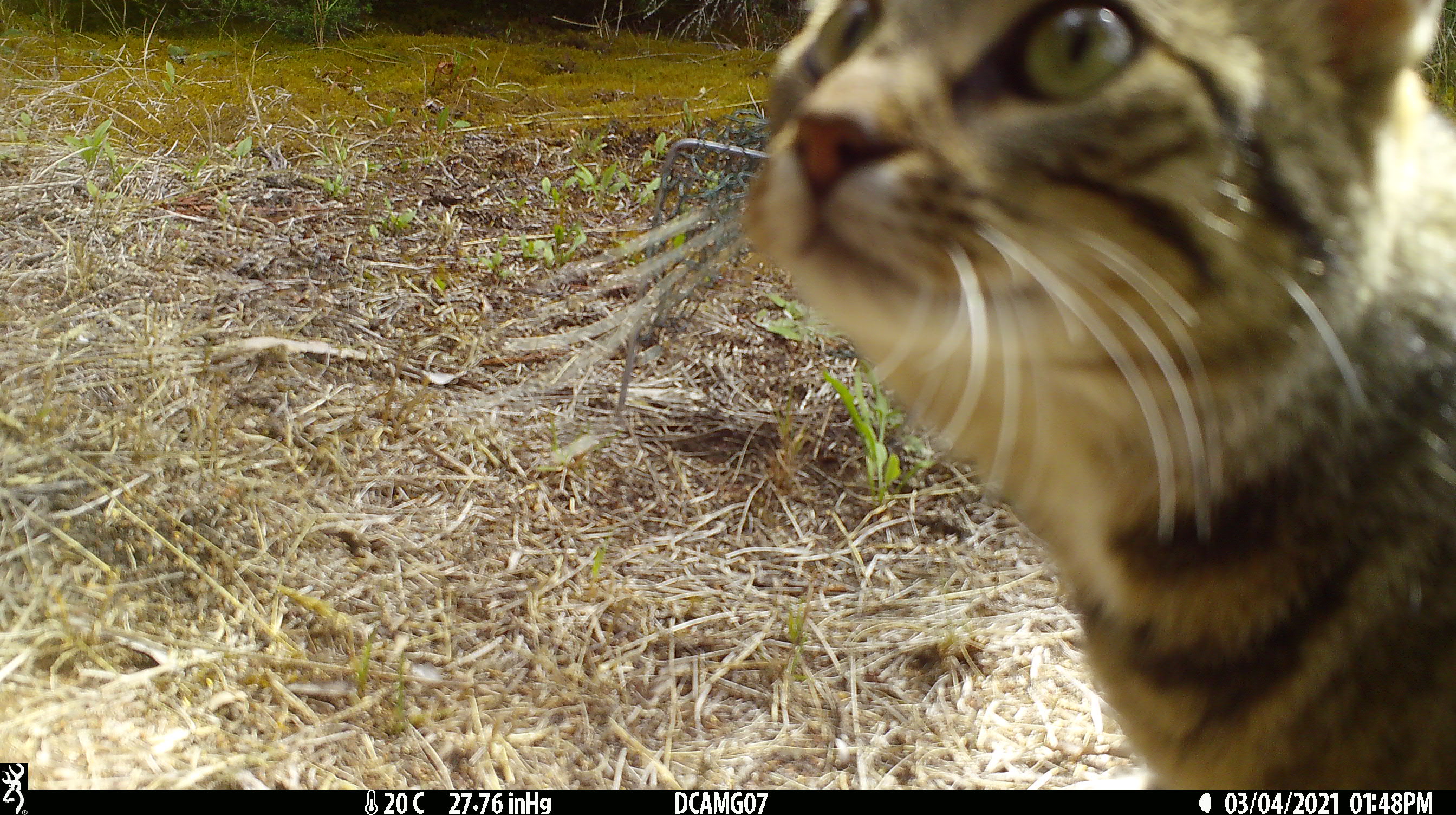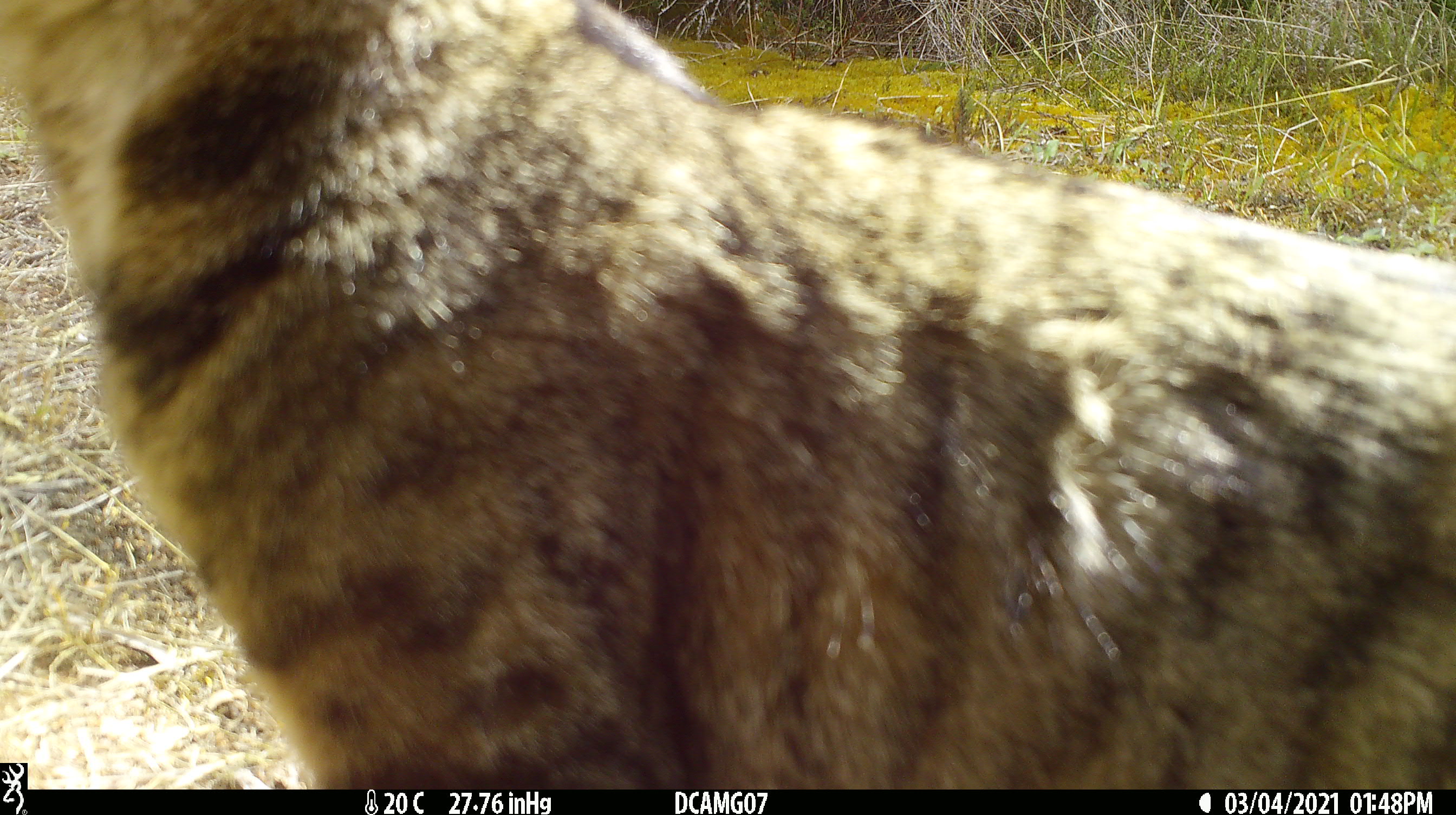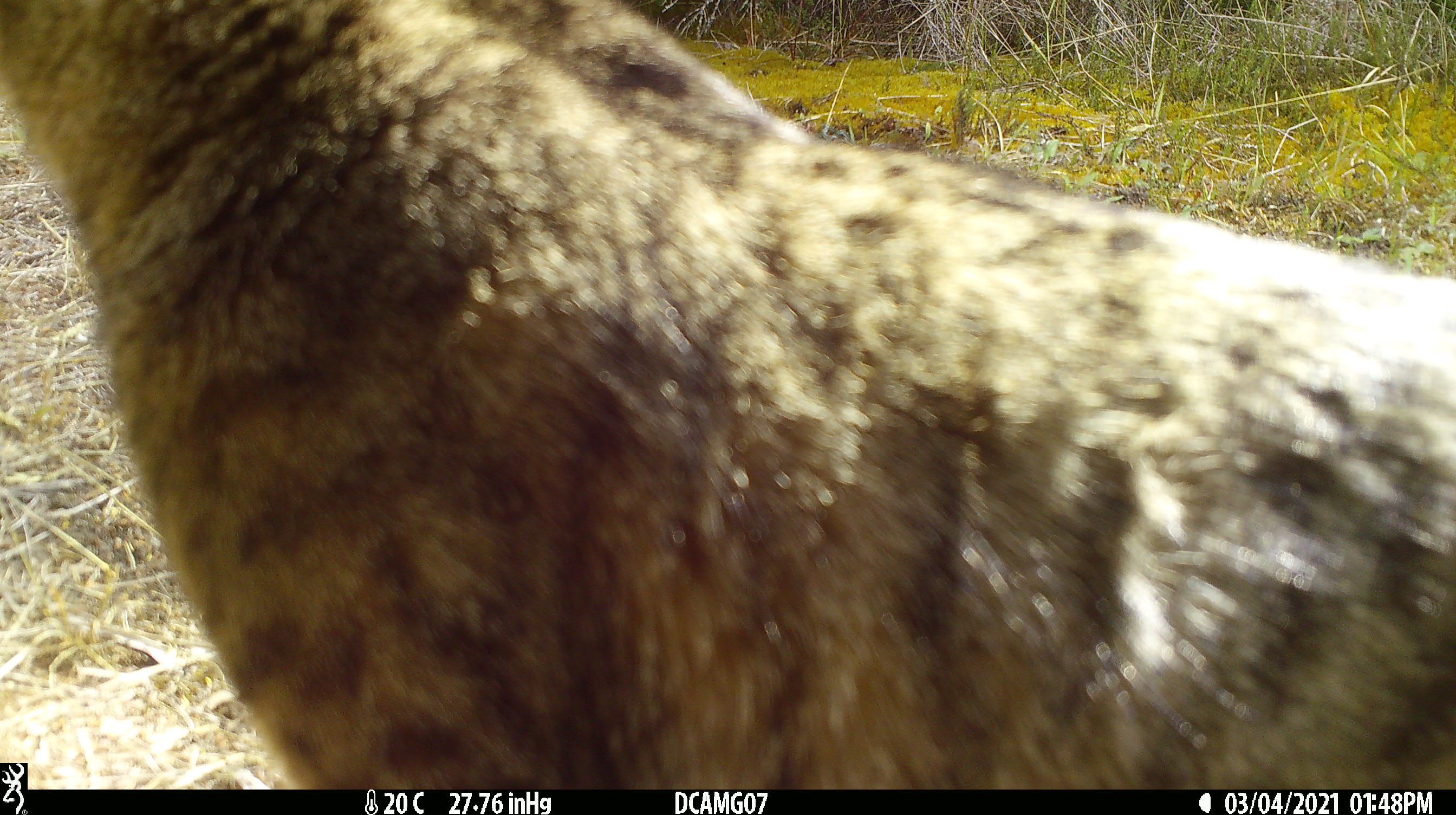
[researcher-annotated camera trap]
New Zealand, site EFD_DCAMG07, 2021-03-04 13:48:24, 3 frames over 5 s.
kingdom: Animalia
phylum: Chordata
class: Mammalia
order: Carnivora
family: Felidae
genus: Felis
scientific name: Felis catus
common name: domestic cat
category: cat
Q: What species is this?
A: Cat (domestic cat) (Felis catus).